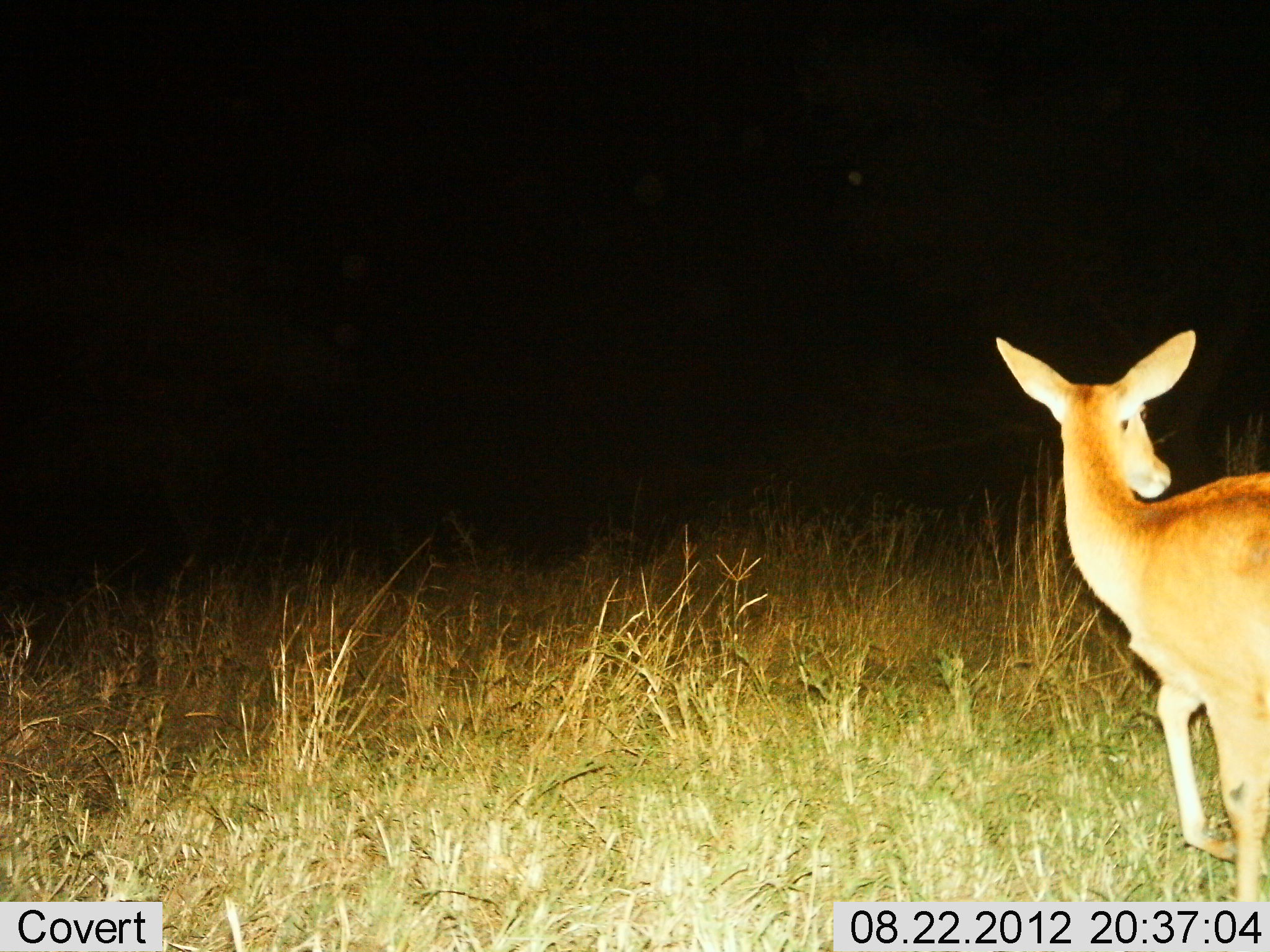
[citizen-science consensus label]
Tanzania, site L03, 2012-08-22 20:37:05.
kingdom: Animalia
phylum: Chordata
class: Mammalia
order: Artiodactyla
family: Bovidae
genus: Redunca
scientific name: Redunca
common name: reedbuck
Reedbuck (Redunca), count 1. Behavior (volunteer vote fractions): standing 50%, resting 0%, moving 60%, interacting 0%. Young present (vote fraction): 0%. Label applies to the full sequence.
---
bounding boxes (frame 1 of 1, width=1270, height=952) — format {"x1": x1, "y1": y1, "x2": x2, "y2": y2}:
animal: {"x1": 994, "y1": 330, "x2": 1270, "y2": 901}